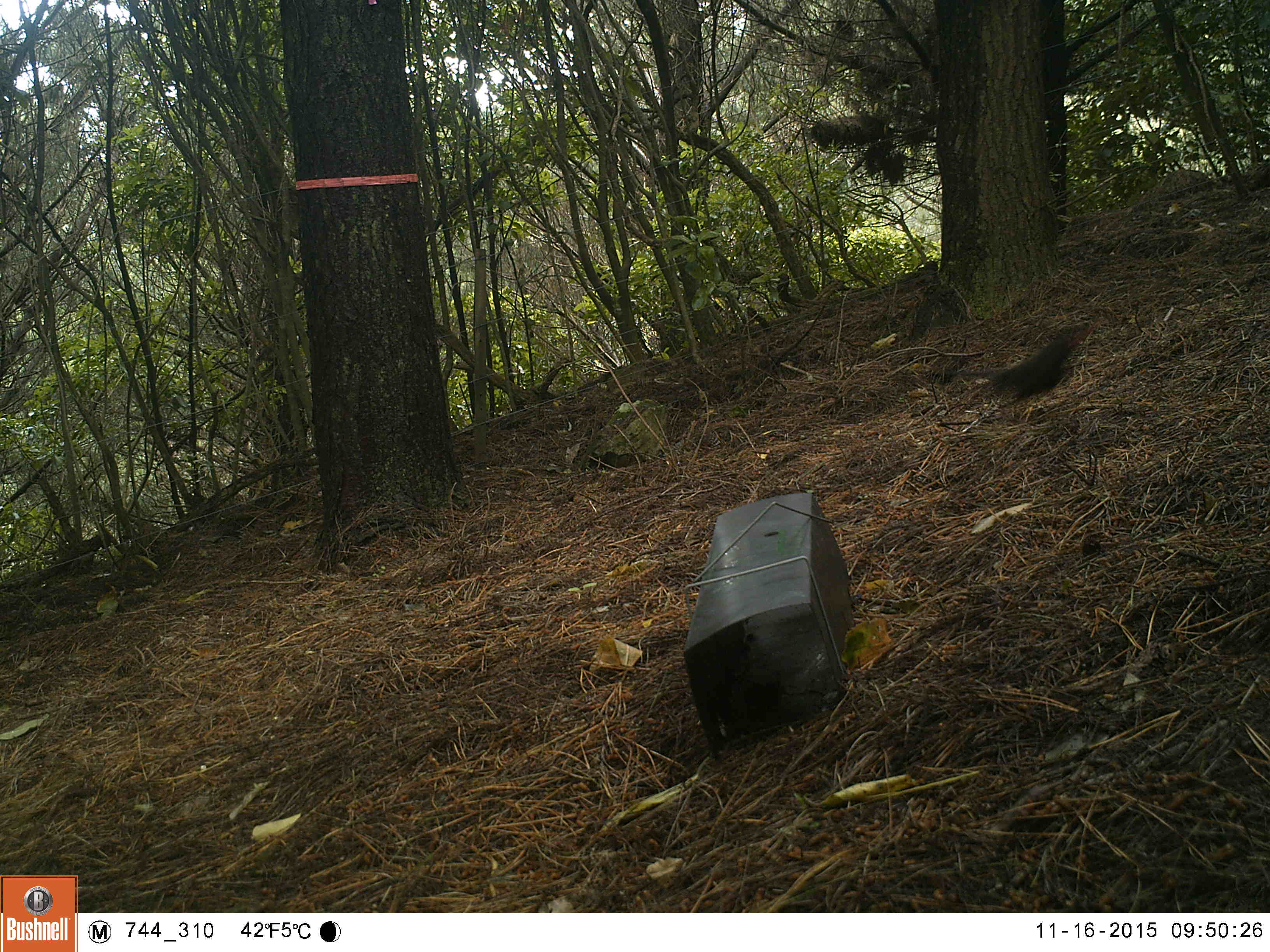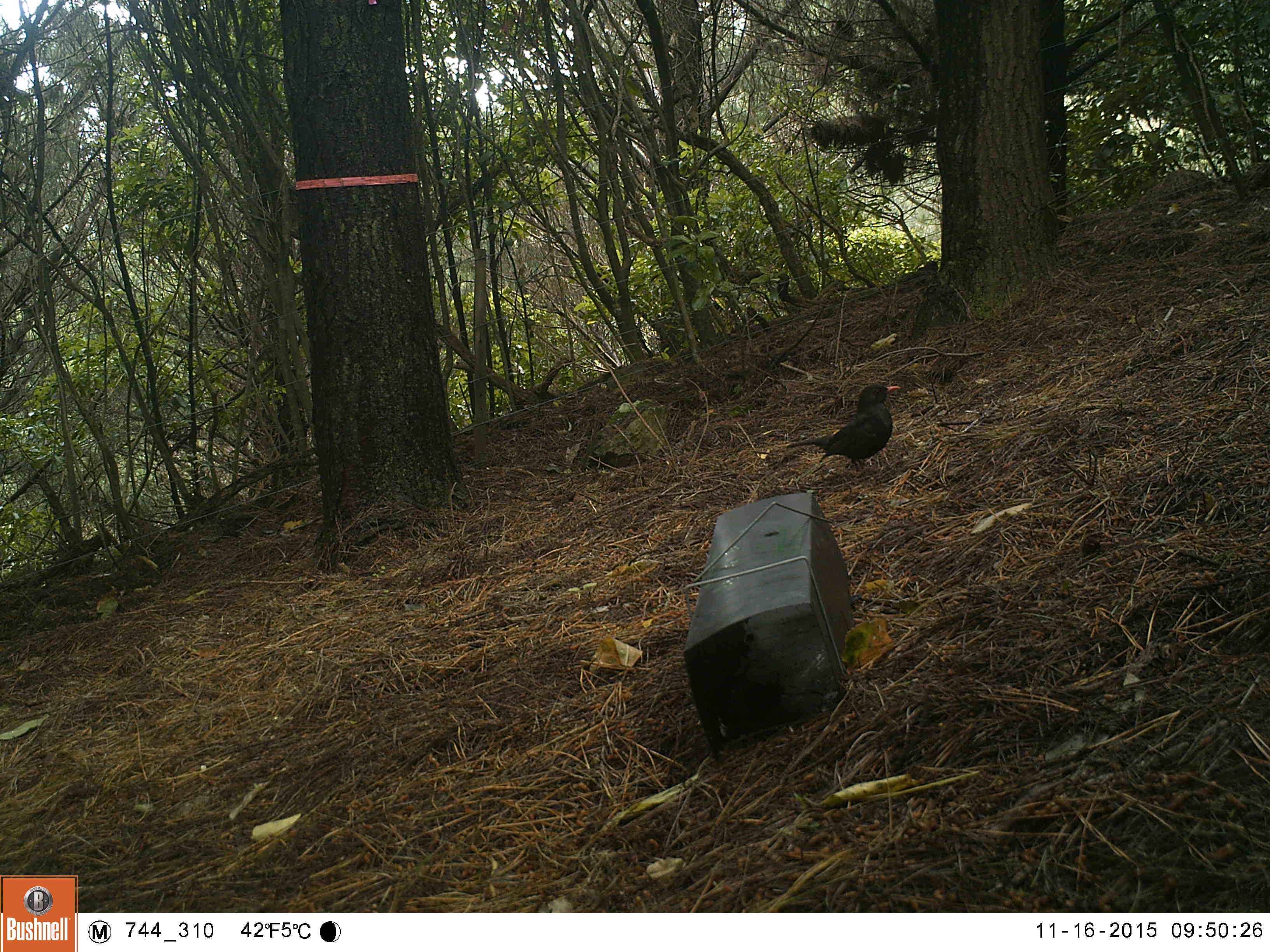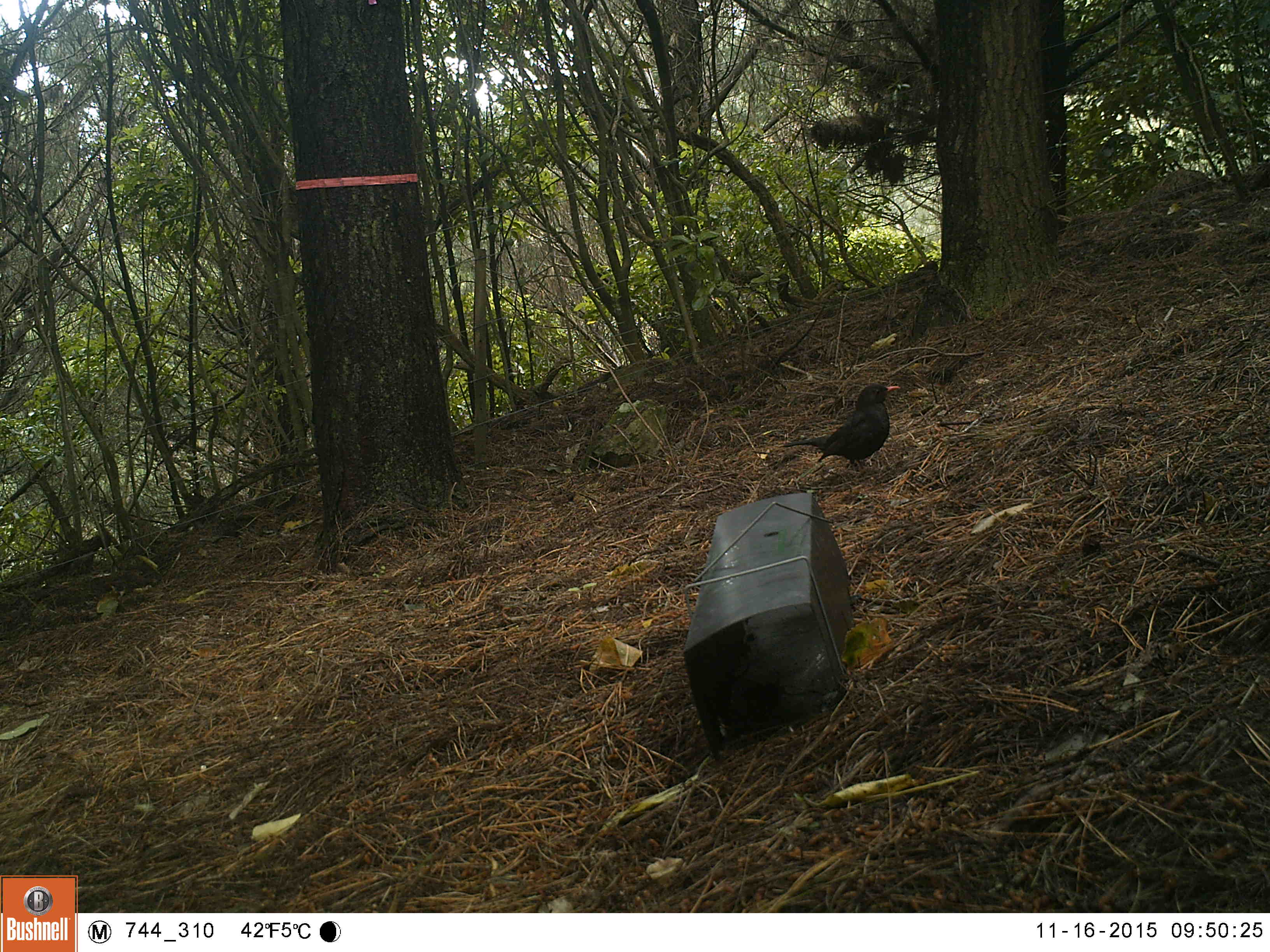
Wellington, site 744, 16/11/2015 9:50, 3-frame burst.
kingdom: Animalia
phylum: Chordata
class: Aves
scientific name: Aves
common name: bird